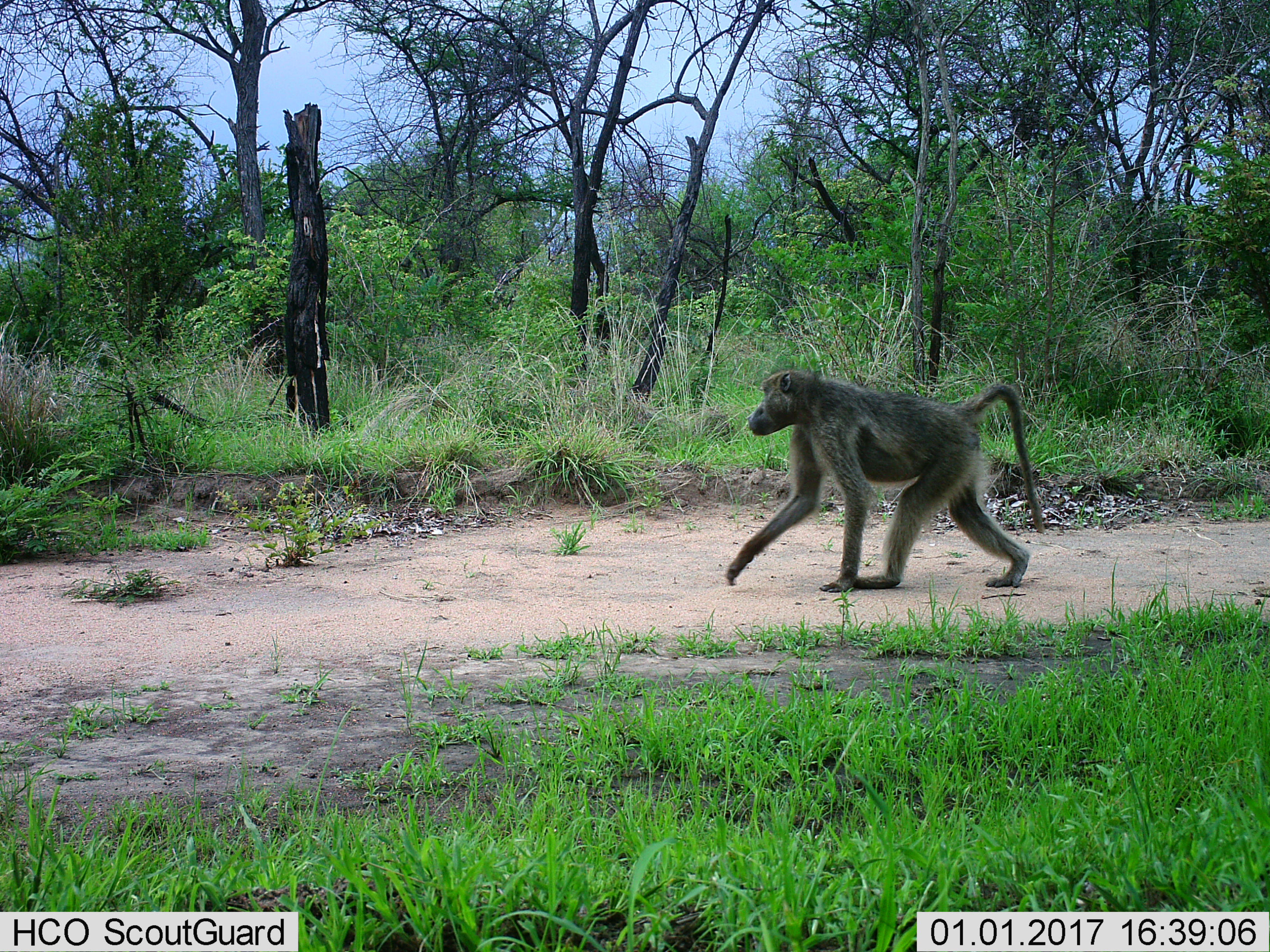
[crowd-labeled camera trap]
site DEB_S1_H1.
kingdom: Animalia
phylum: Chordata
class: Mammalia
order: Primates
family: Cercopithecidae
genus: Papio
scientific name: Papio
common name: baboon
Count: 1.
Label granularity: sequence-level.